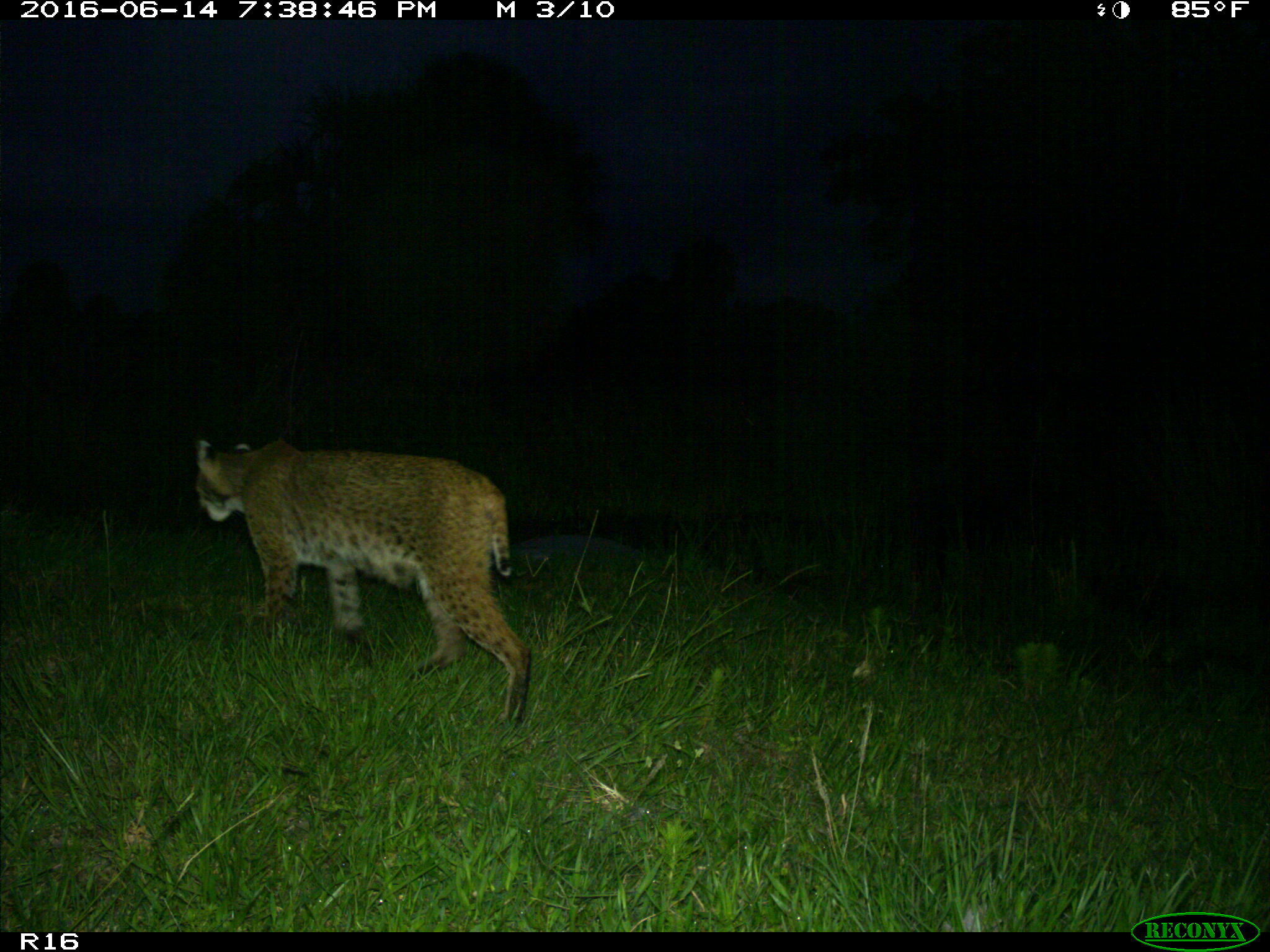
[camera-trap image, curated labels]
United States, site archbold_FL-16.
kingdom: Animalia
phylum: Chordata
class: Mammalia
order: Carnivora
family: Felidae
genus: Lynx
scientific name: Lynx rufus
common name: bobcat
Lynx rufus (bobcat).